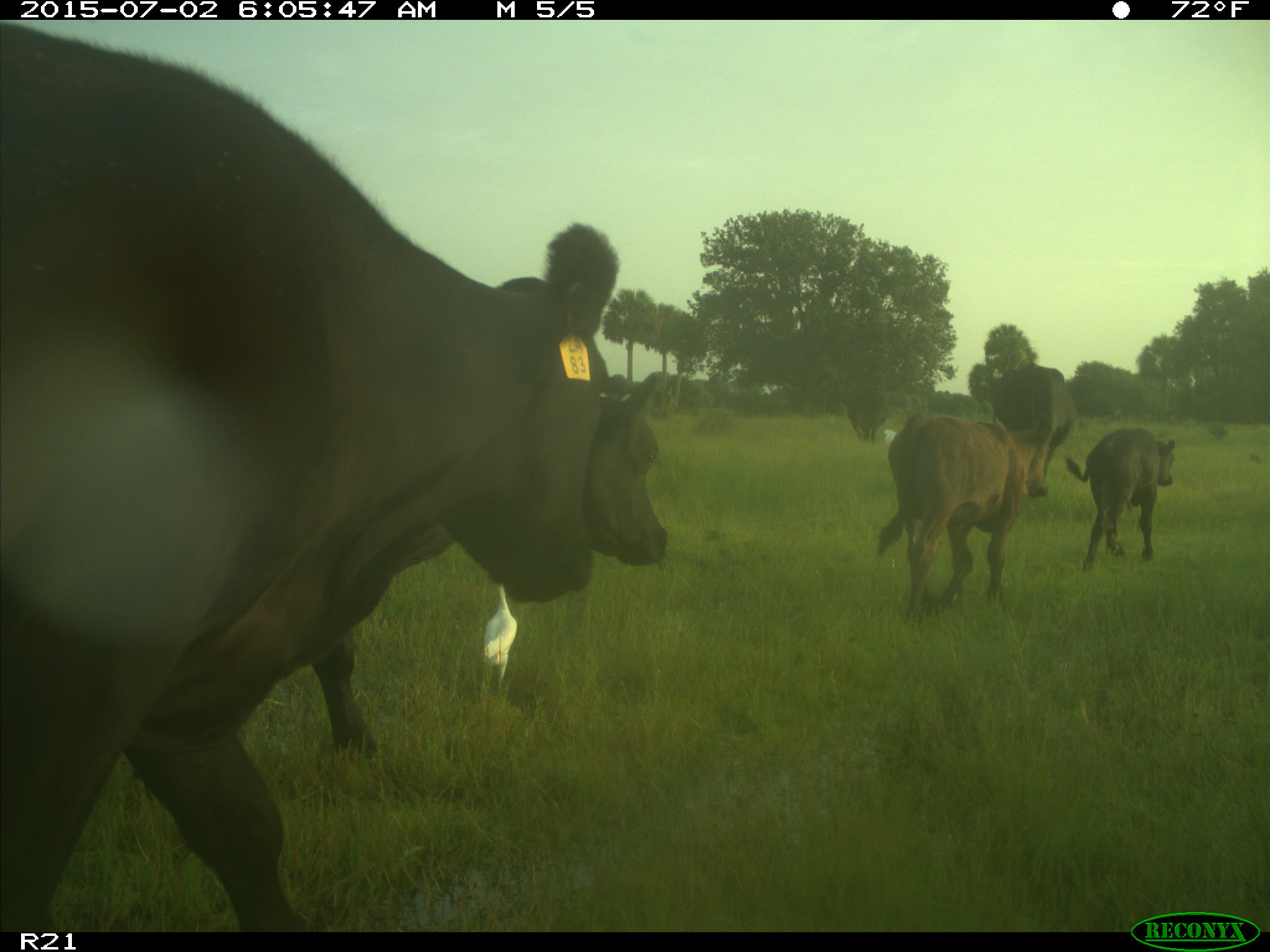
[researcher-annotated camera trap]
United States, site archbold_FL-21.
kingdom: Animalia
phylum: Chordata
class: Mammalia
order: Artiodactyla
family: Bovidae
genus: Bos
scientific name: Bos taurus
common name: domestic cow